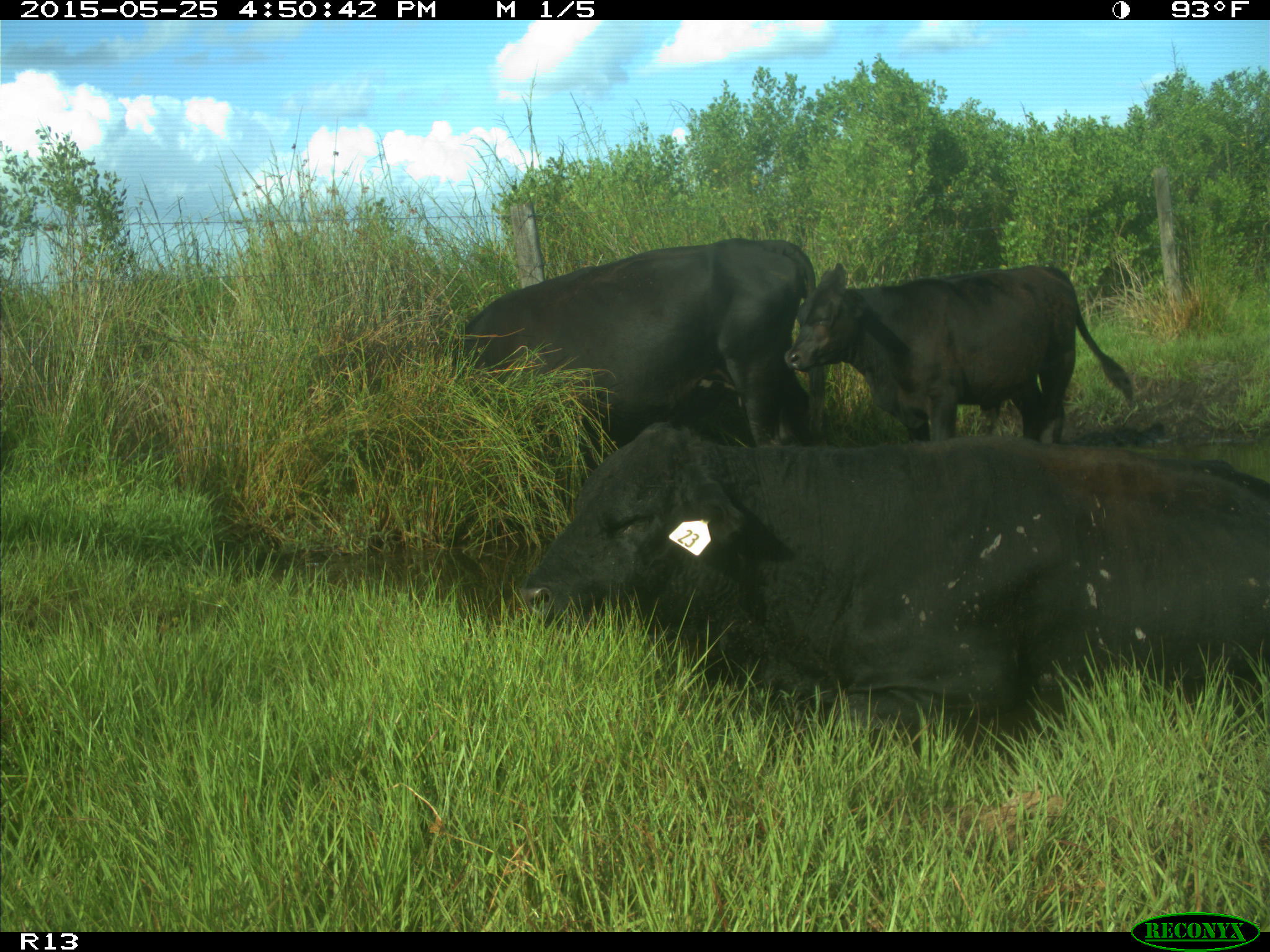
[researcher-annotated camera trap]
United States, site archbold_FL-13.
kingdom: Animalia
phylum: Chordata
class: Mammalia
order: Artiodactyla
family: Bovidae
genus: Bos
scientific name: Bos taurus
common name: domestic cow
Bos taurus (domestic cow).